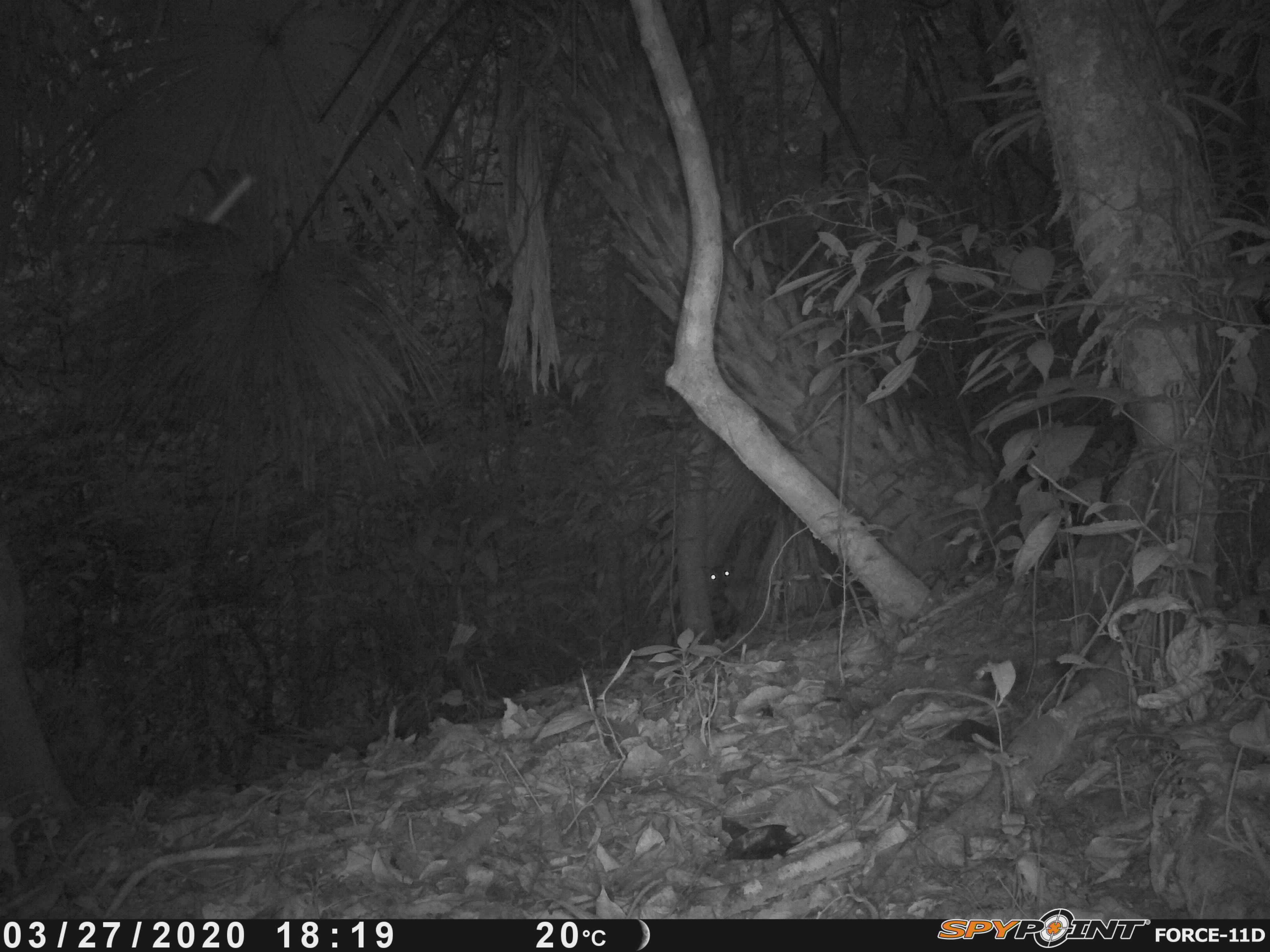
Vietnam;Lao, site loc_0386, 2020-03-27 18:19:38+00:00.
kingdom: Animalia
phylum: Chordata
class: Mammalia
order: Artiodactyla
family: Cervidae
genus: Muntiacus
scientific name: Muntiacus vuquangensis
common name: large-antlered muntjac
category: large antlered muntjac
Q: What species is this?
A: Large antlered muntjac (large-antlered muntjac) (Muntiacus vuquangensis).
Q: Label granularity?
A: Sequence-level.